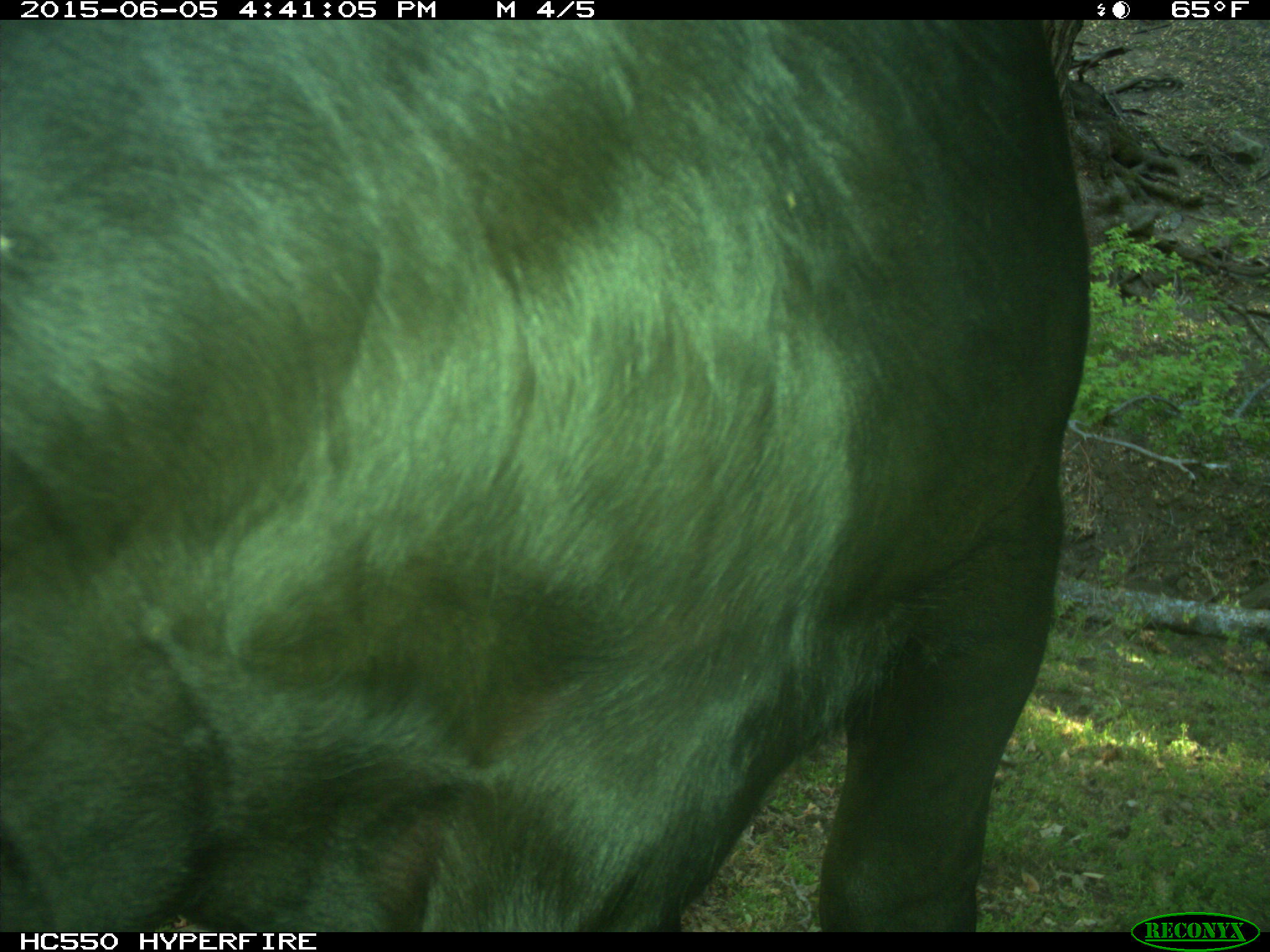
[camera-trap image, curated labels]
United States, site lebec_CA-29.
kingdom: Animalia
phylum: Chordata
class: Mammalia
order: Artiodactyla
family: Bovidae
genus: Bos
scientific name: Bos taurus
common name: domestic cow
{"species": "Bos taurus (domestic cow)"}